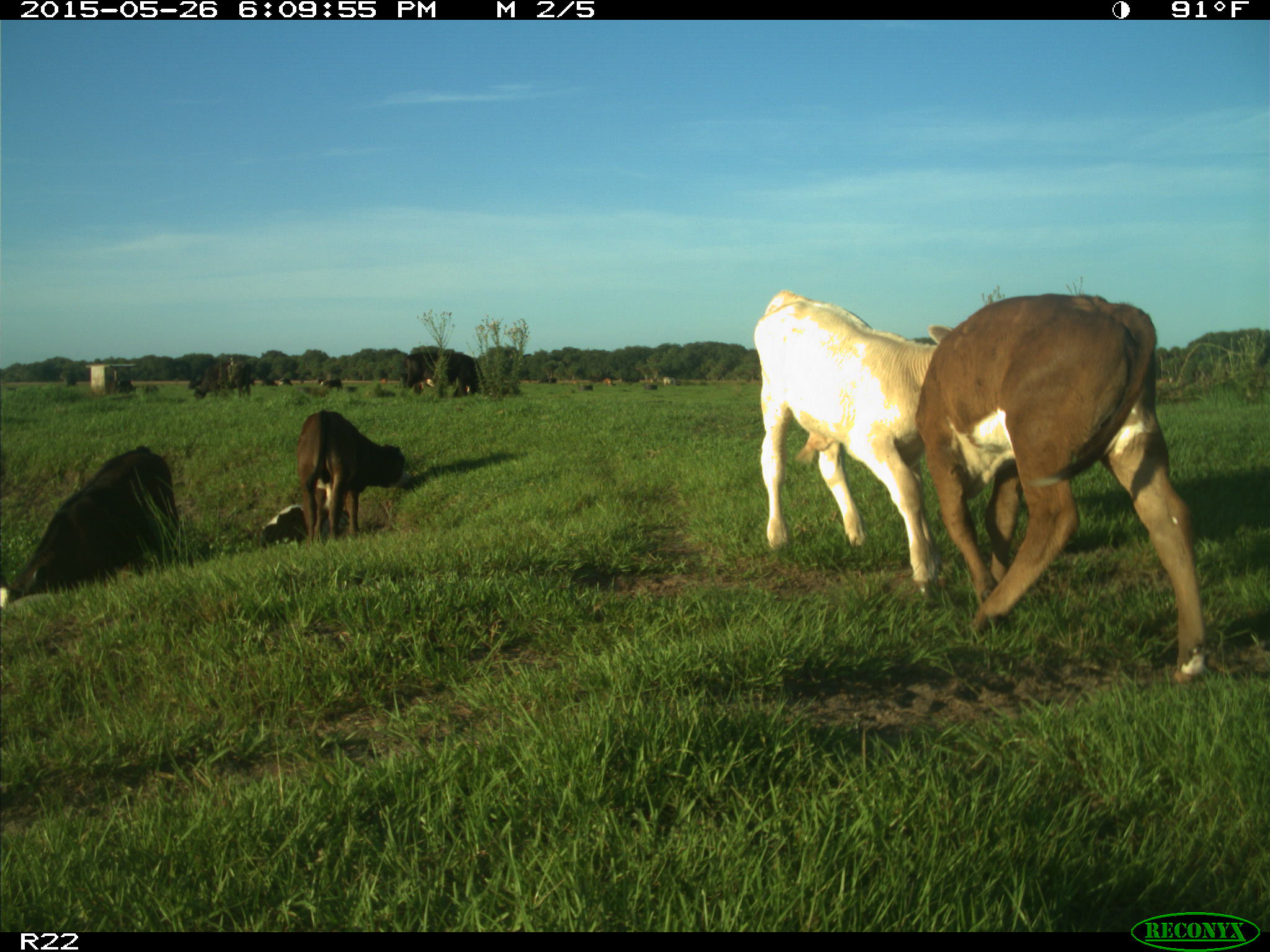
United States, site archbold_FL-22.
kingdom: Animalia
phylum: Chordata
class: Mammalia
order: Artiodactyla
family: Bovidae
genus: Bos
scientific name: Bos taurus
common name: domestic cow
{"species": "Bos taurus (domestic cow)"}